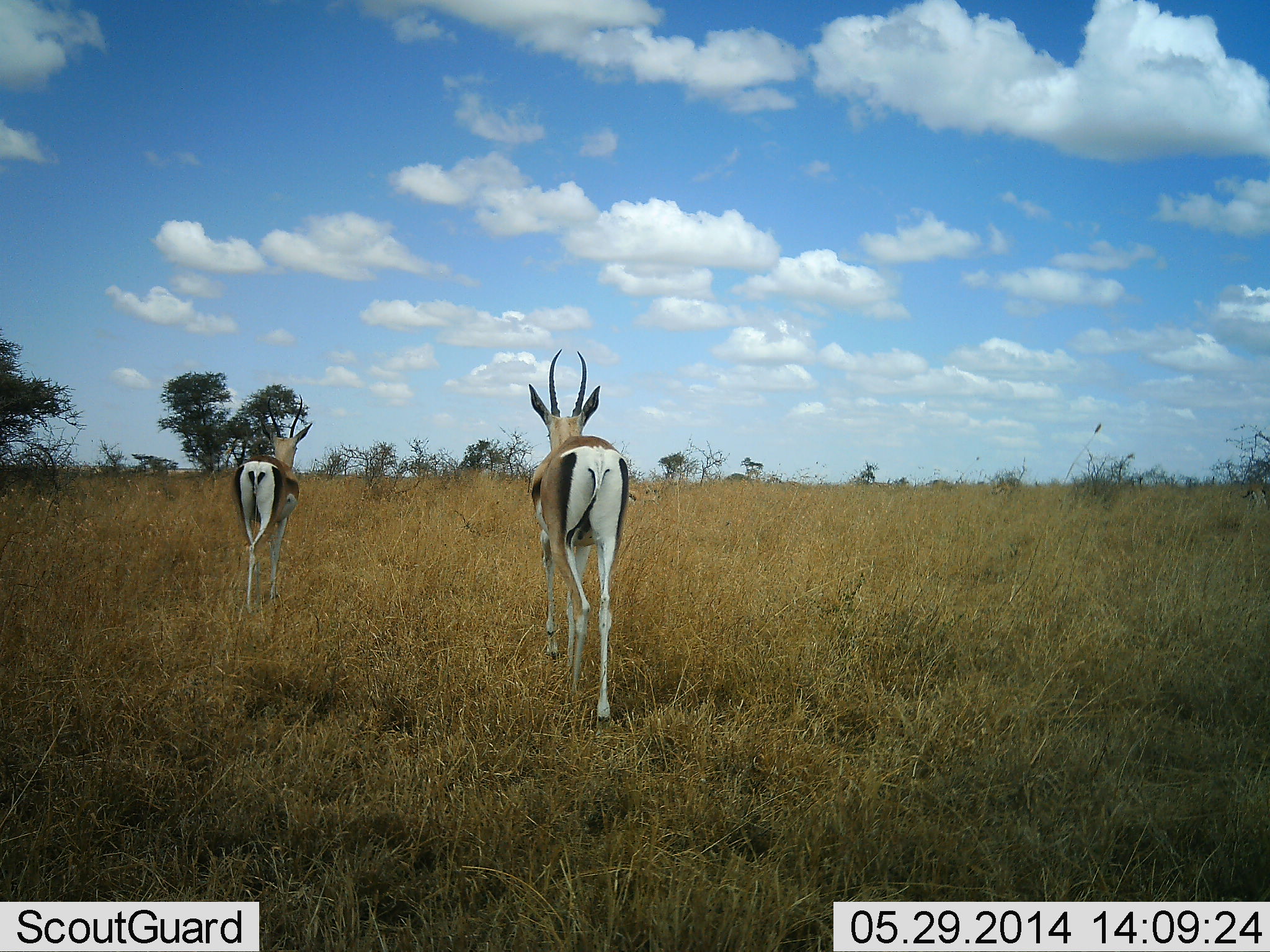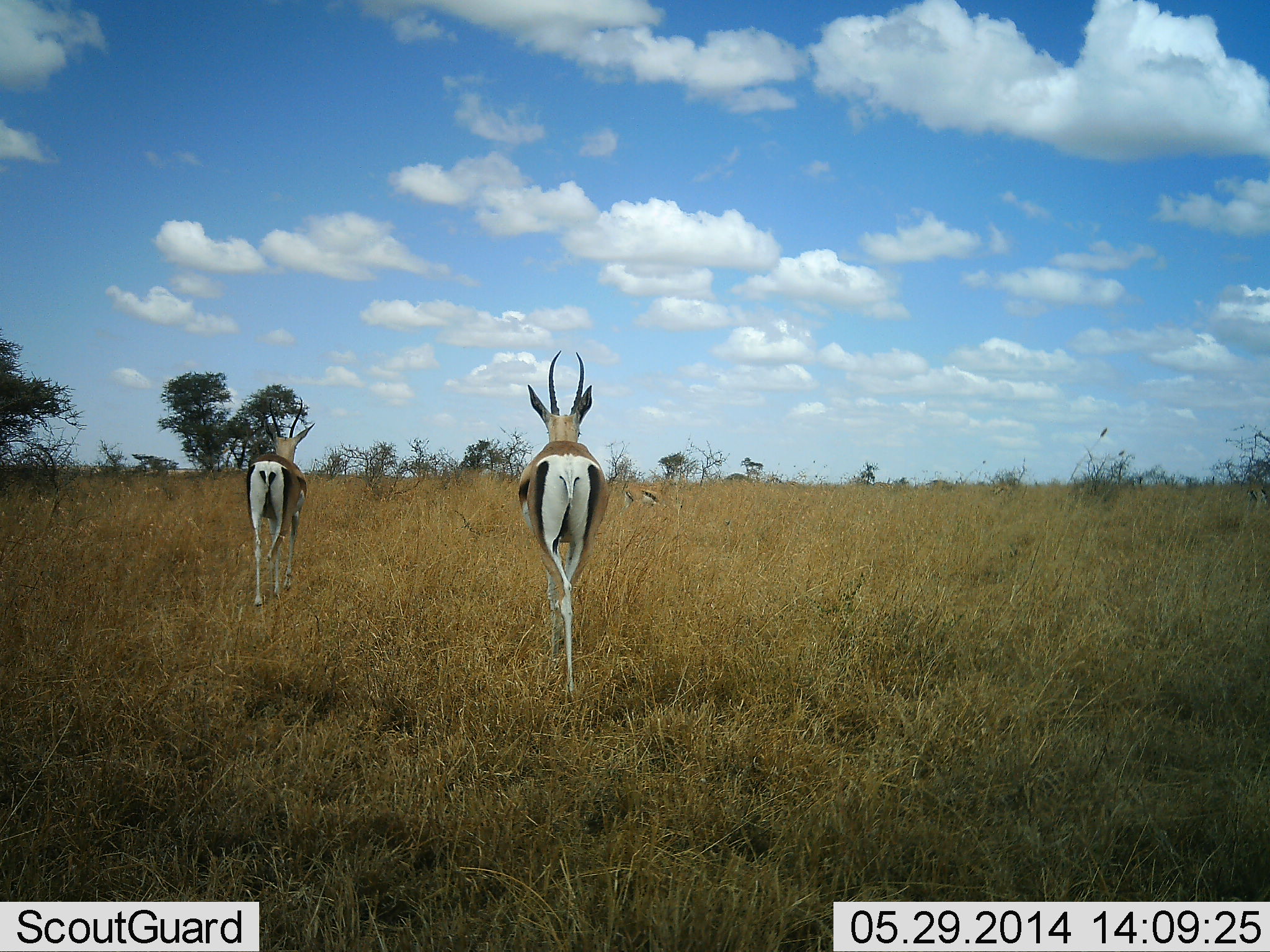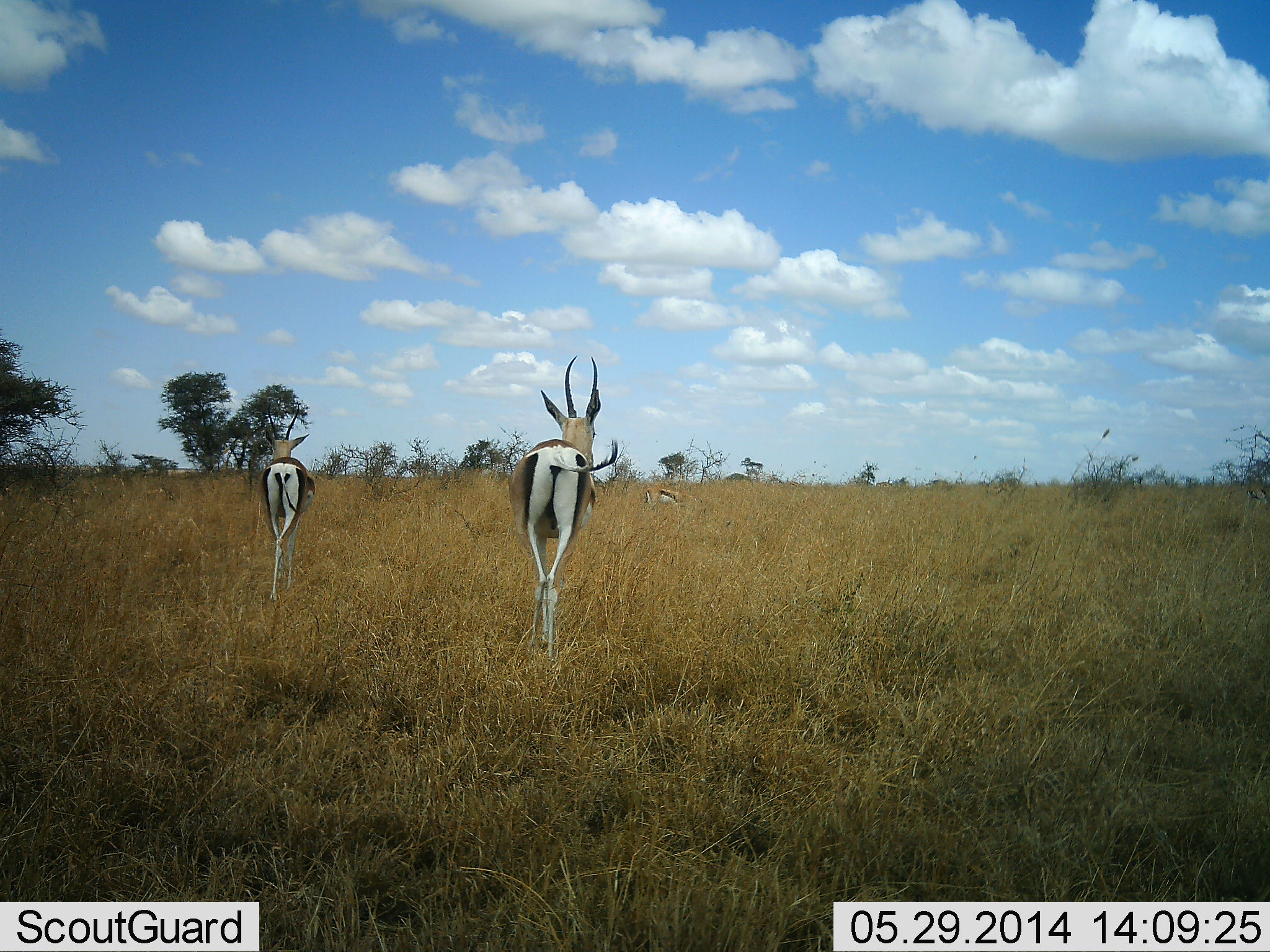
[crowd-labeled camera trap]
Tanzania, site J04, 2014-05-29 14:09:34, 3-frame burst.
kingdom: Animalia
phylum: Chordata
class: Mammalia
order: Artiodactyla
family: Bovidae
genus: Nanger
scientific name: Nanger granti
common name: grant's gazelle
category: gazellegrants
Gazellegrants (grant's gazelle) (Nanger granti), count 3. Behavior (volunteer vote fractions): standing 0%, resting 0%, moving 100%, interacting 0%. Young present (vote fraction): 0%. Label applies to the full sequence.